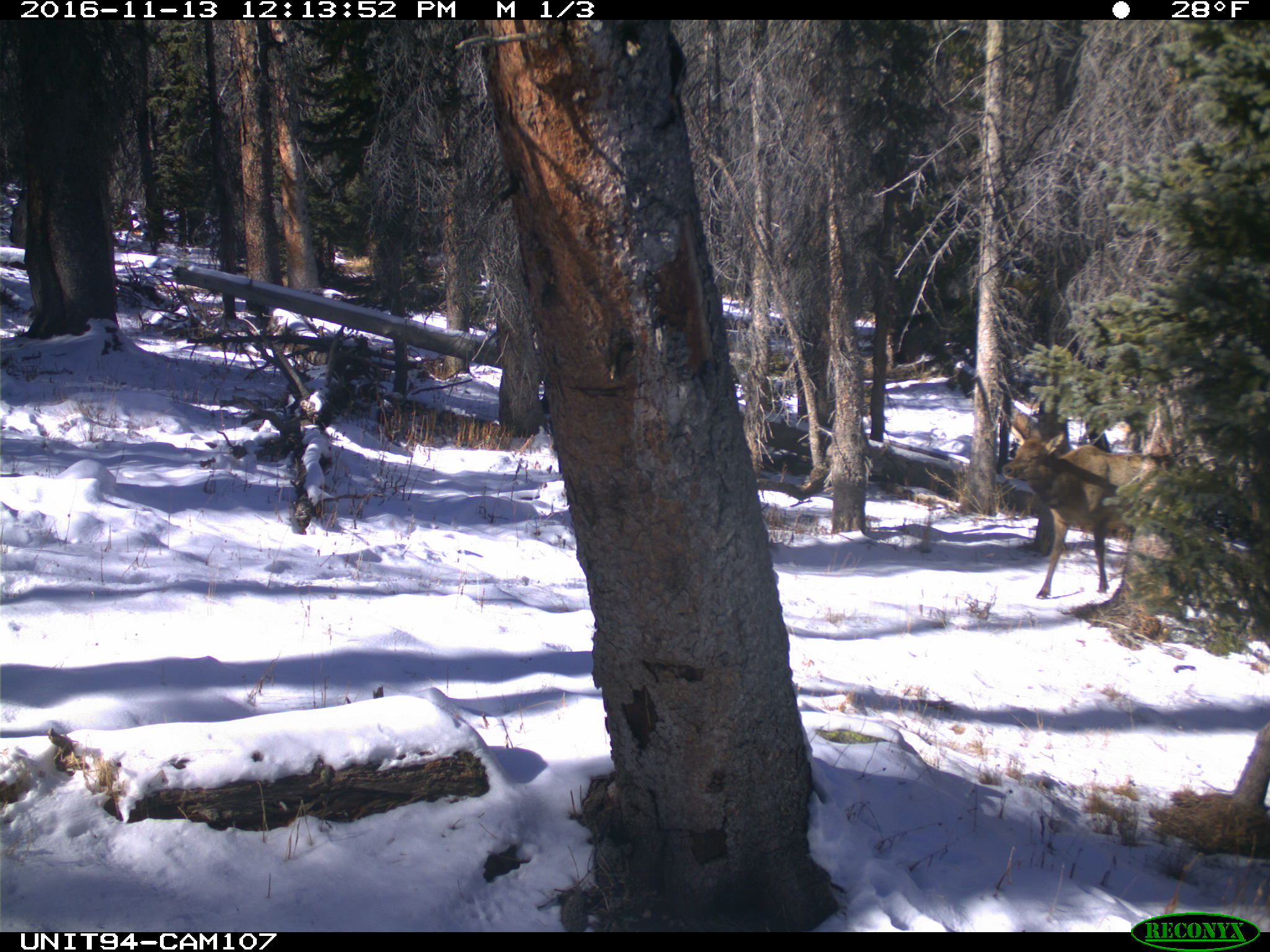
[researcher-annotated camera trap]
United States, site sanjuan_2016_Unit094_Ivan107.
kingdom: Animalia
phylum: Chordata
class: Mammalia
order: Artiodactyla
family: Cervidae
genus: Cervus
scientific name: Cervus elaphus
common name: red deer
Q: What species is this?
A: Cervus elaphus (red deer).